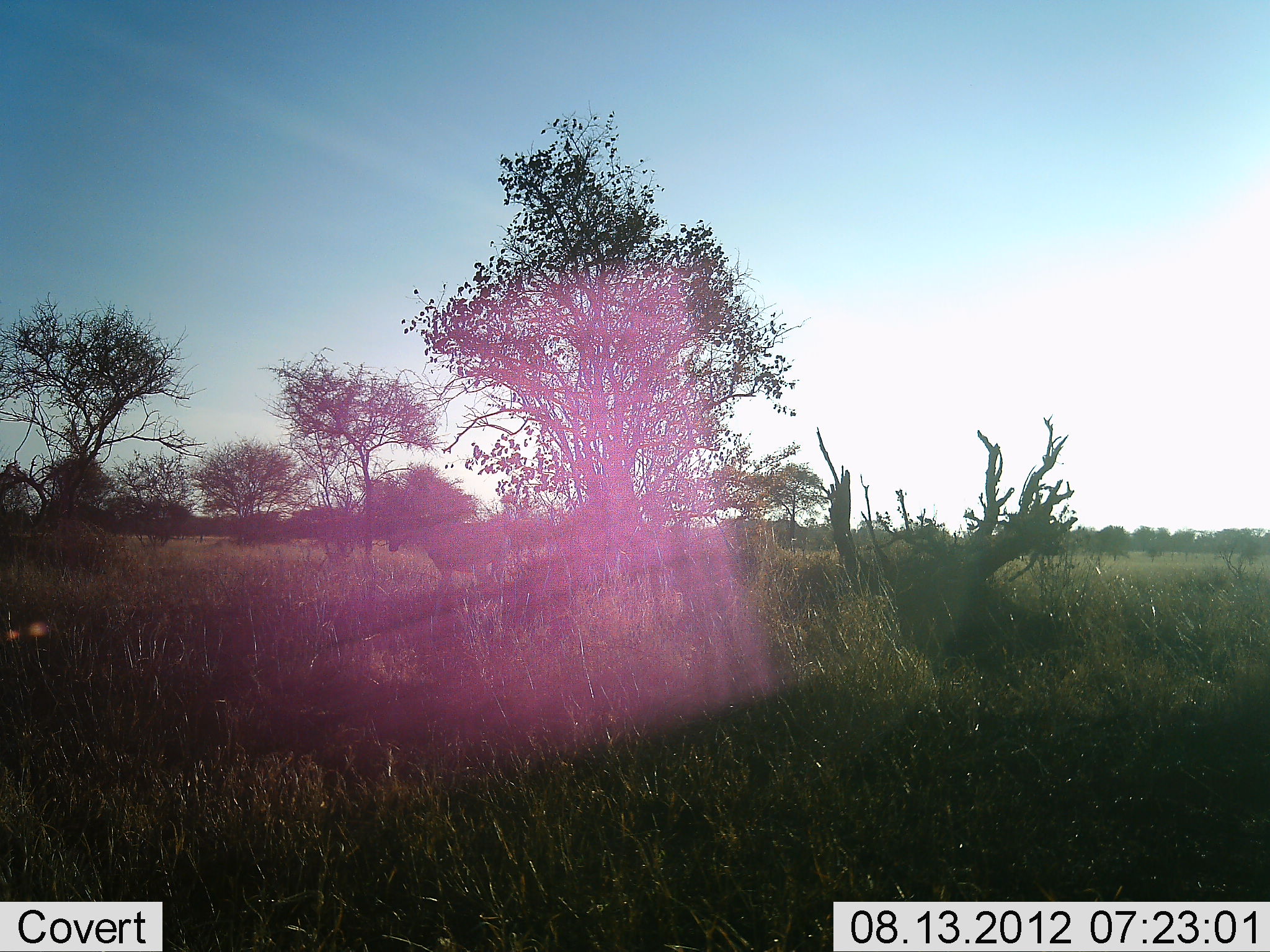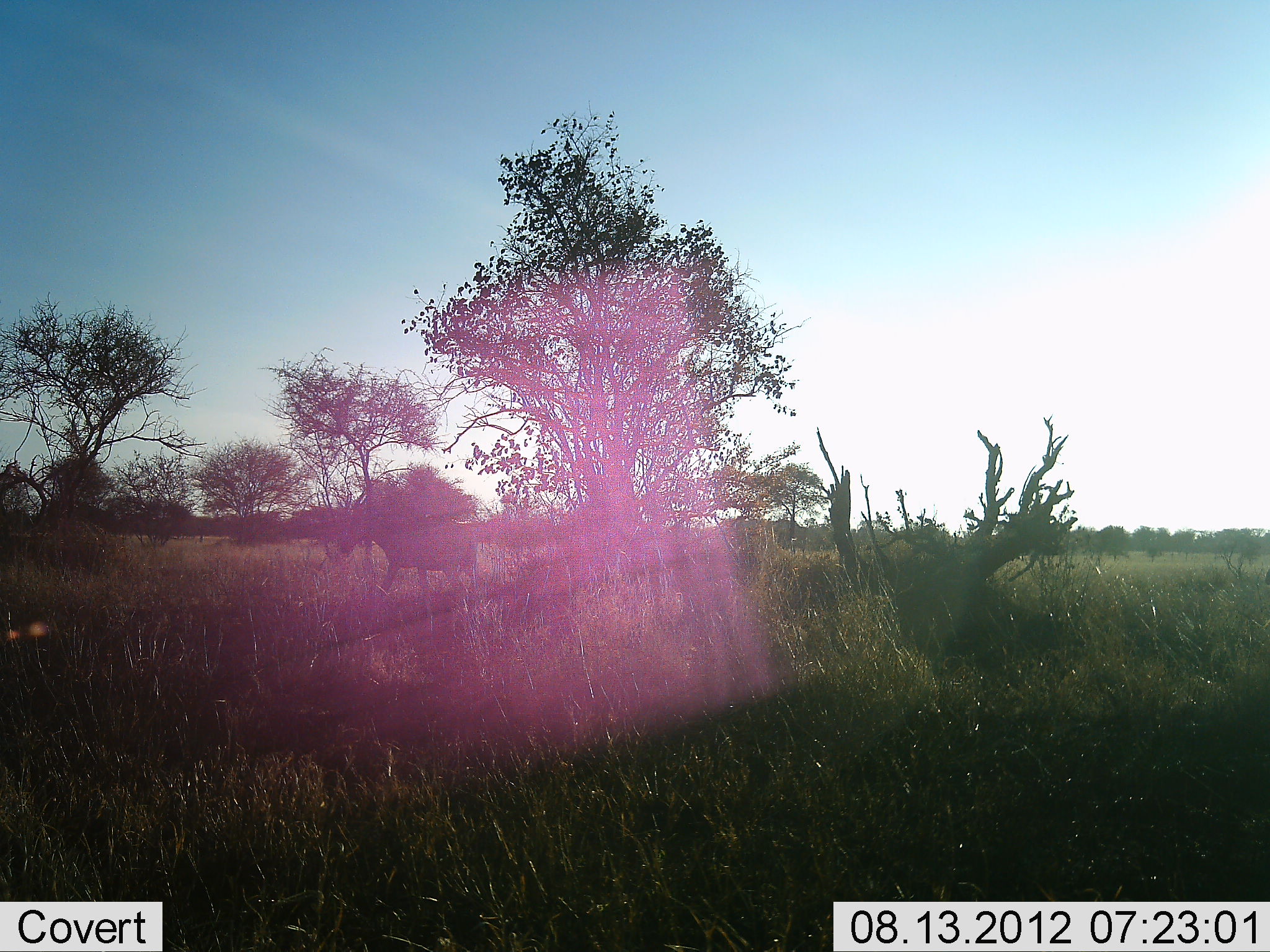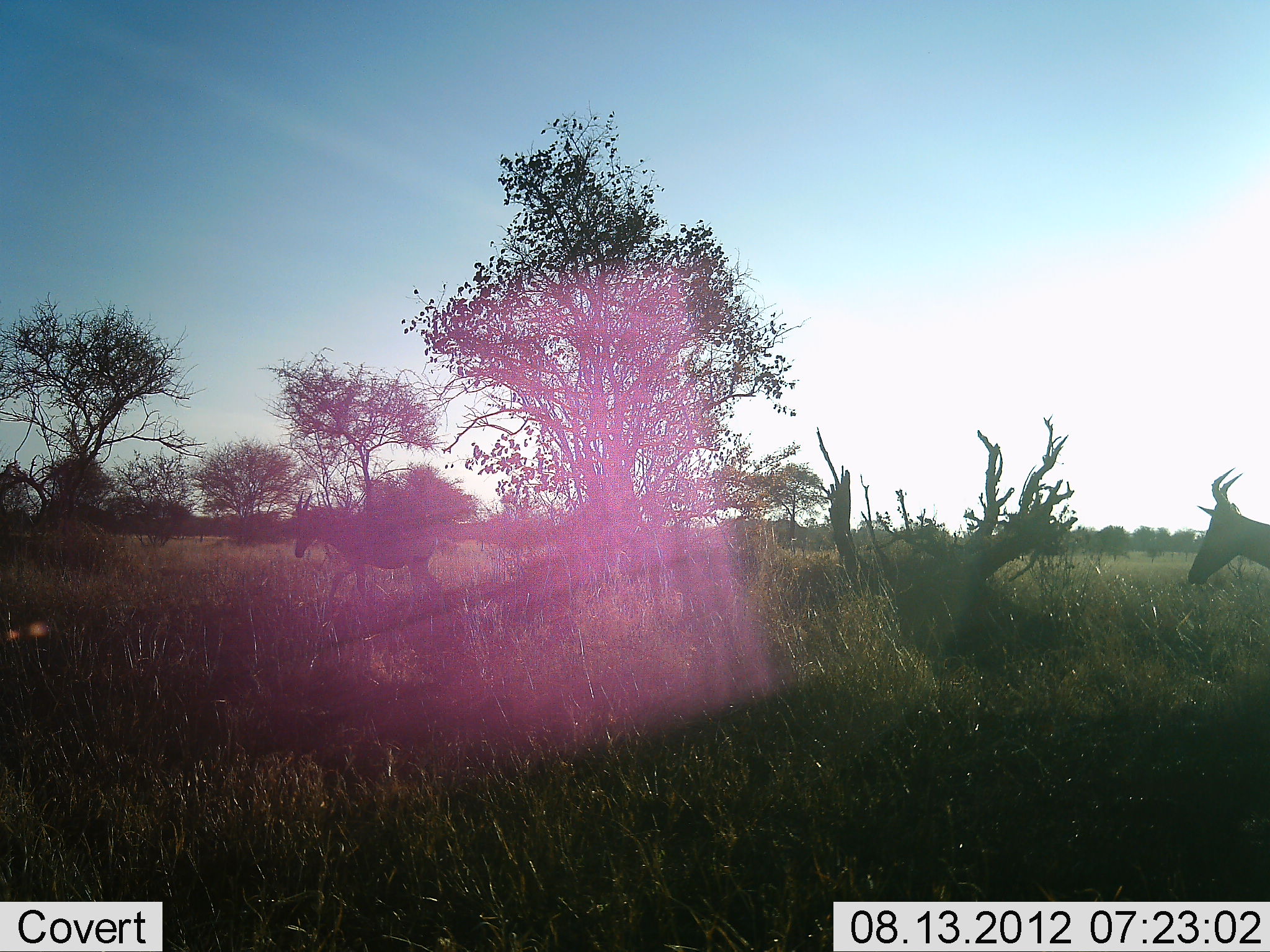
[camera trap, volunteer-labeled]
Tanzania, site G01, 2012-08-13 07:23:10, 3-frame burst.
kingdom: Animalia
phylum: Chordata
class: Mammalia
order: Artiodactyla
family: Bovidae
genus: Alcelaphus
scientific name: Alcelaphus buselaphus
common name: hartebeest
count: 2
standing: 0%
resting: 0%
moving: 100%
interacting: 0%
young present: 0%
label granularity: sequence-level